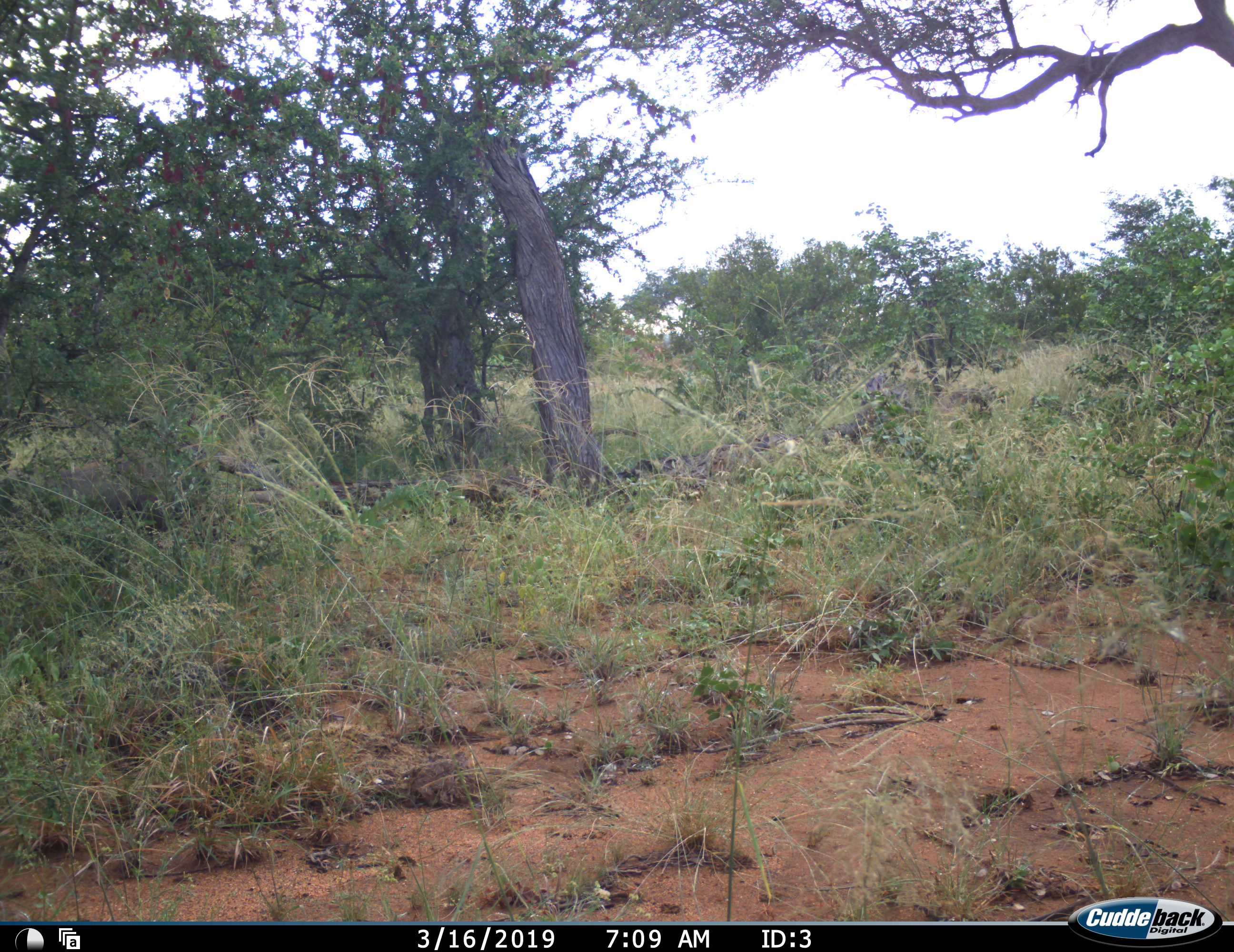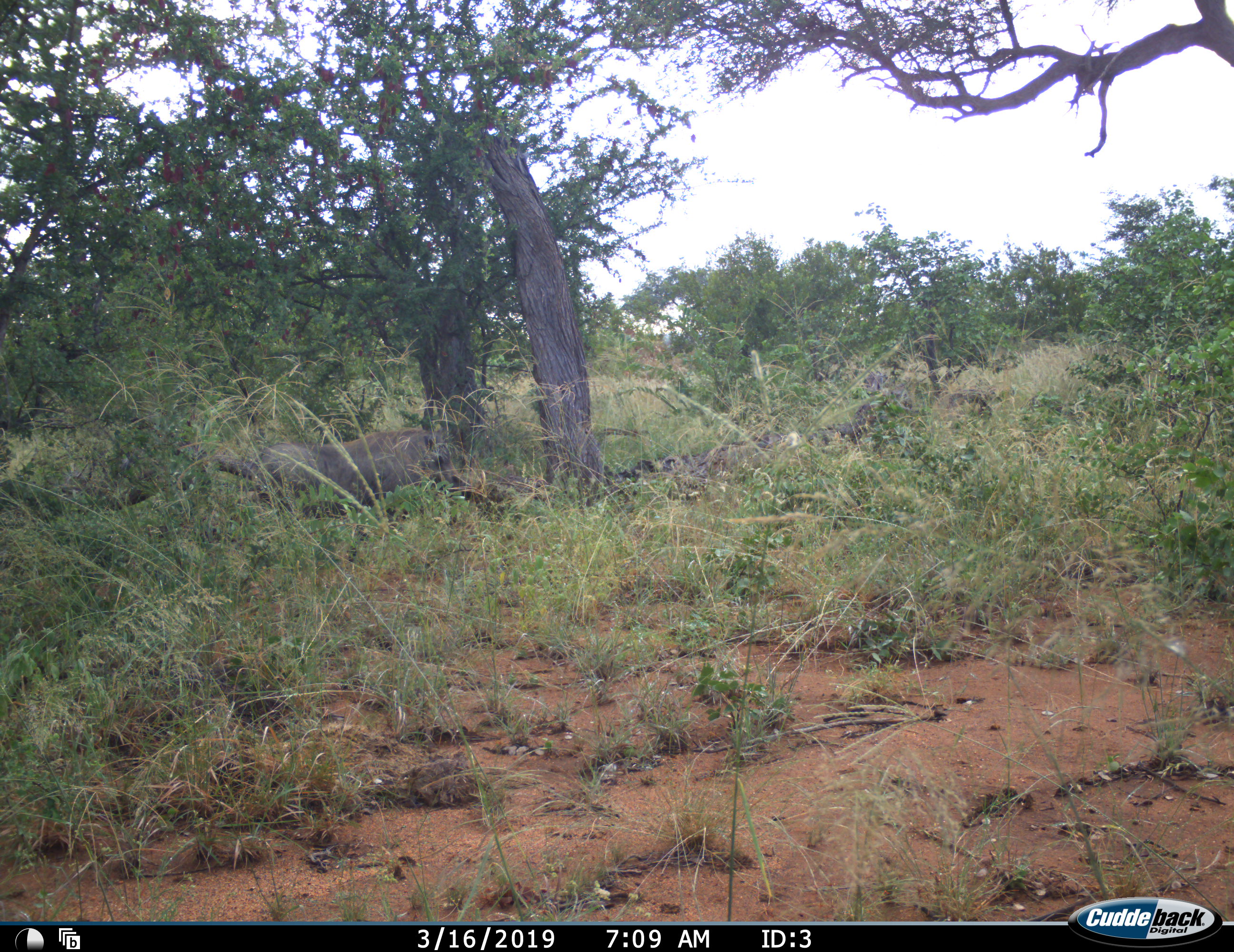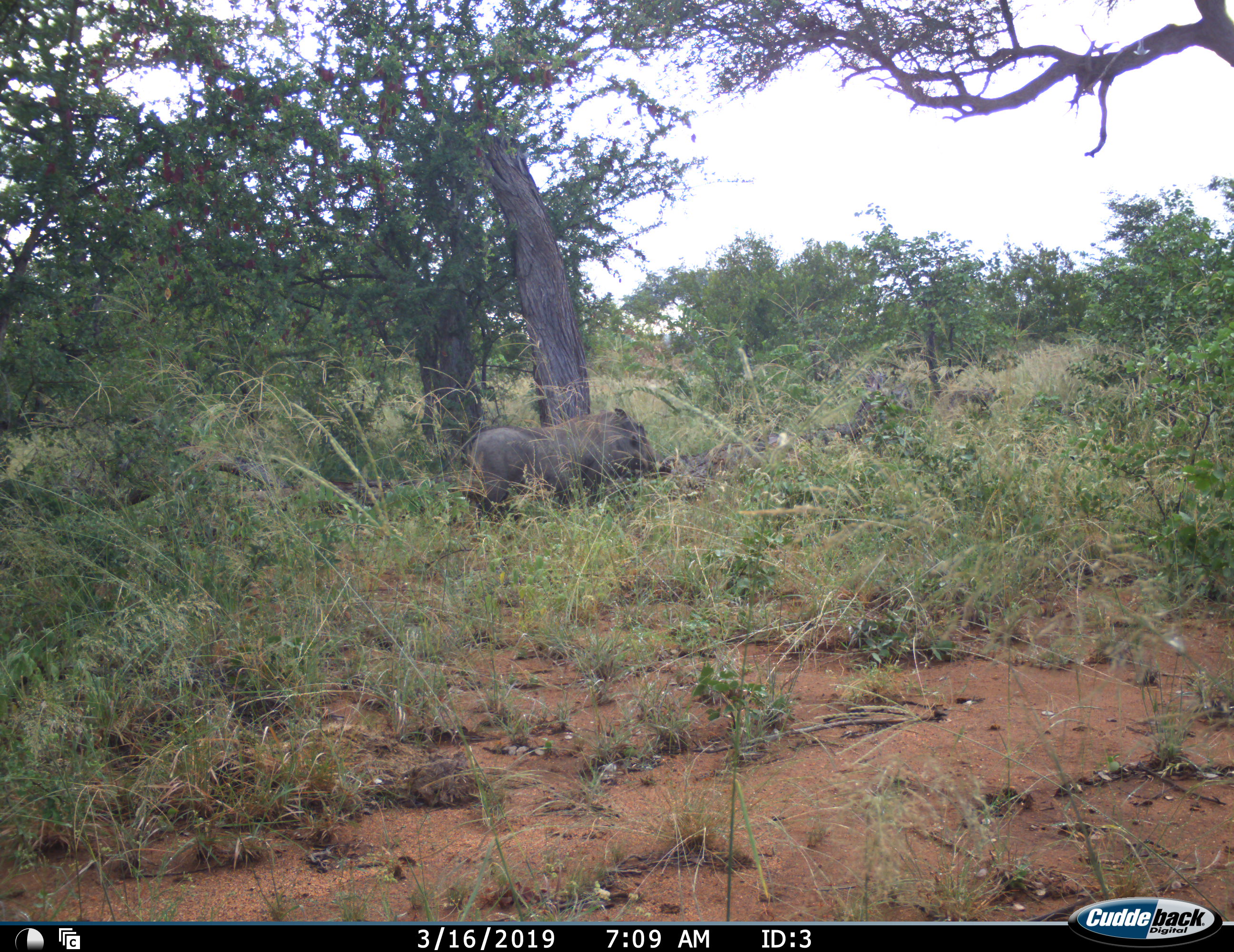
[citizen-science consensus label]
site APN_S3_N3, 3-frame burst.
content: unidentified animal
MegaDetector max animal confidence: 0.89